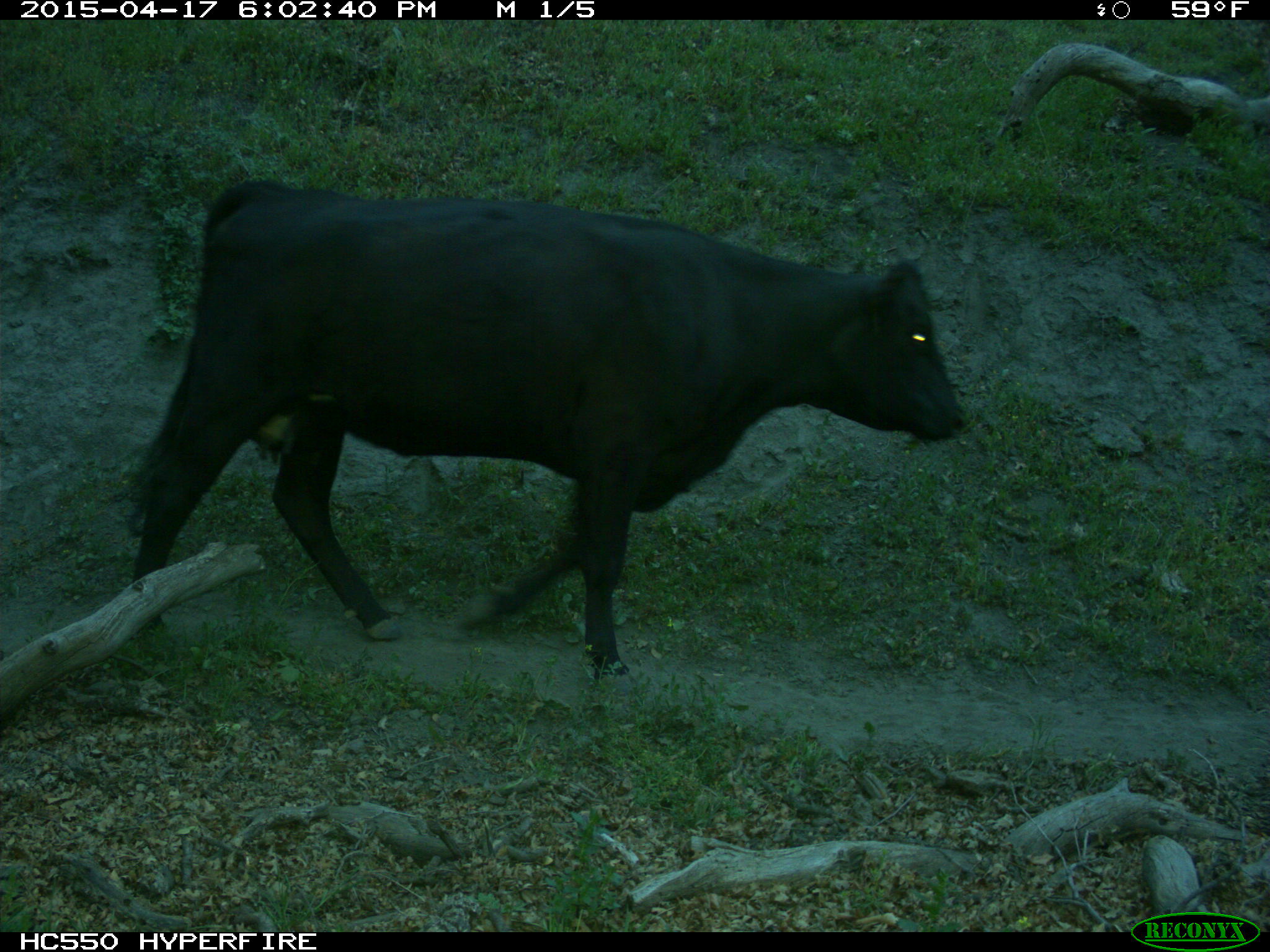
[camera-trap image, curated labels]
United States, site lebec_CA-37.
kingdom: Animalia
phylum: Chordata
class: Mammalia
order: Artiodactyla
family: Bovidae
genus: Bos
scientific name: Bos taurus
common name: domestic cow